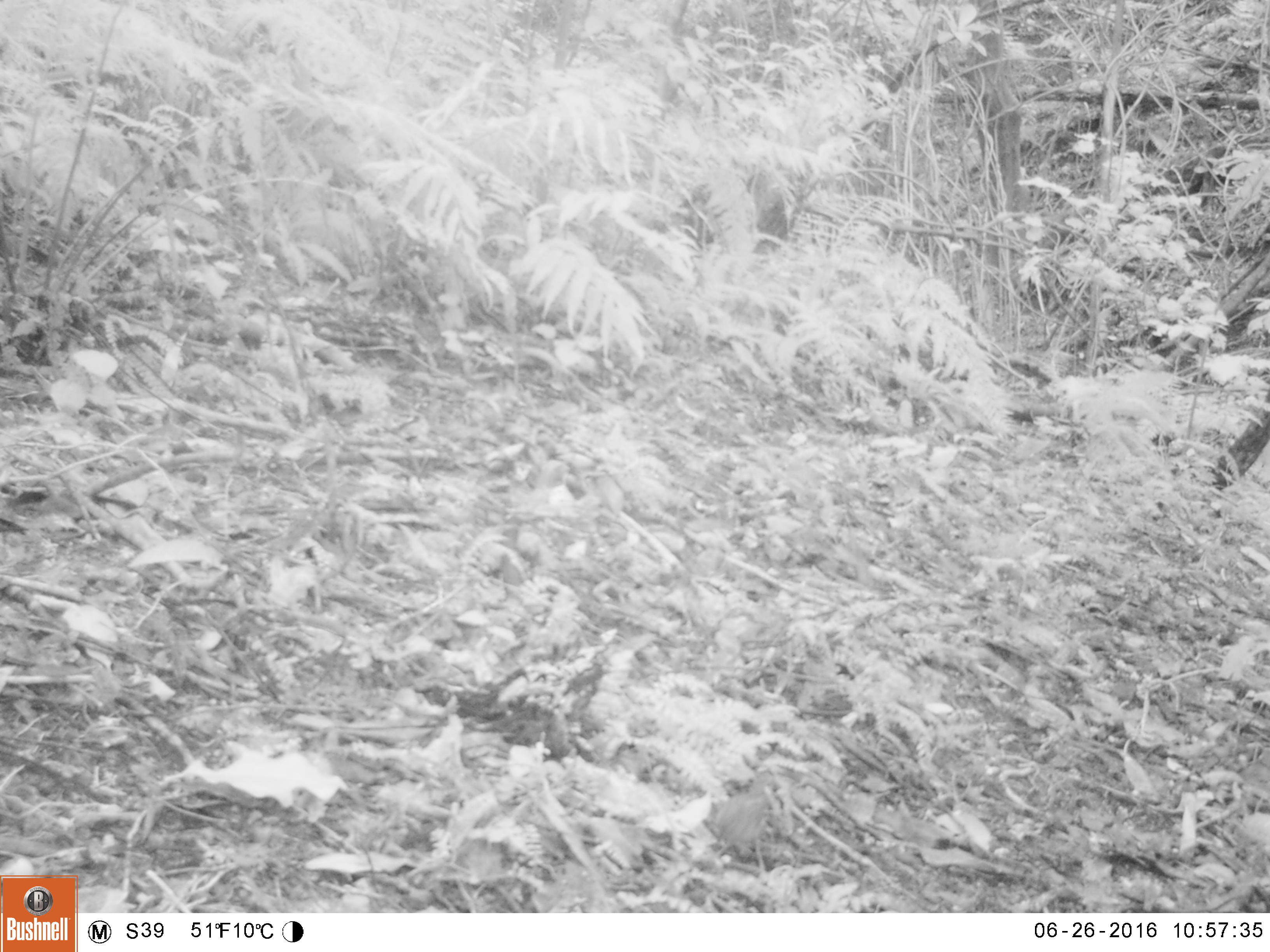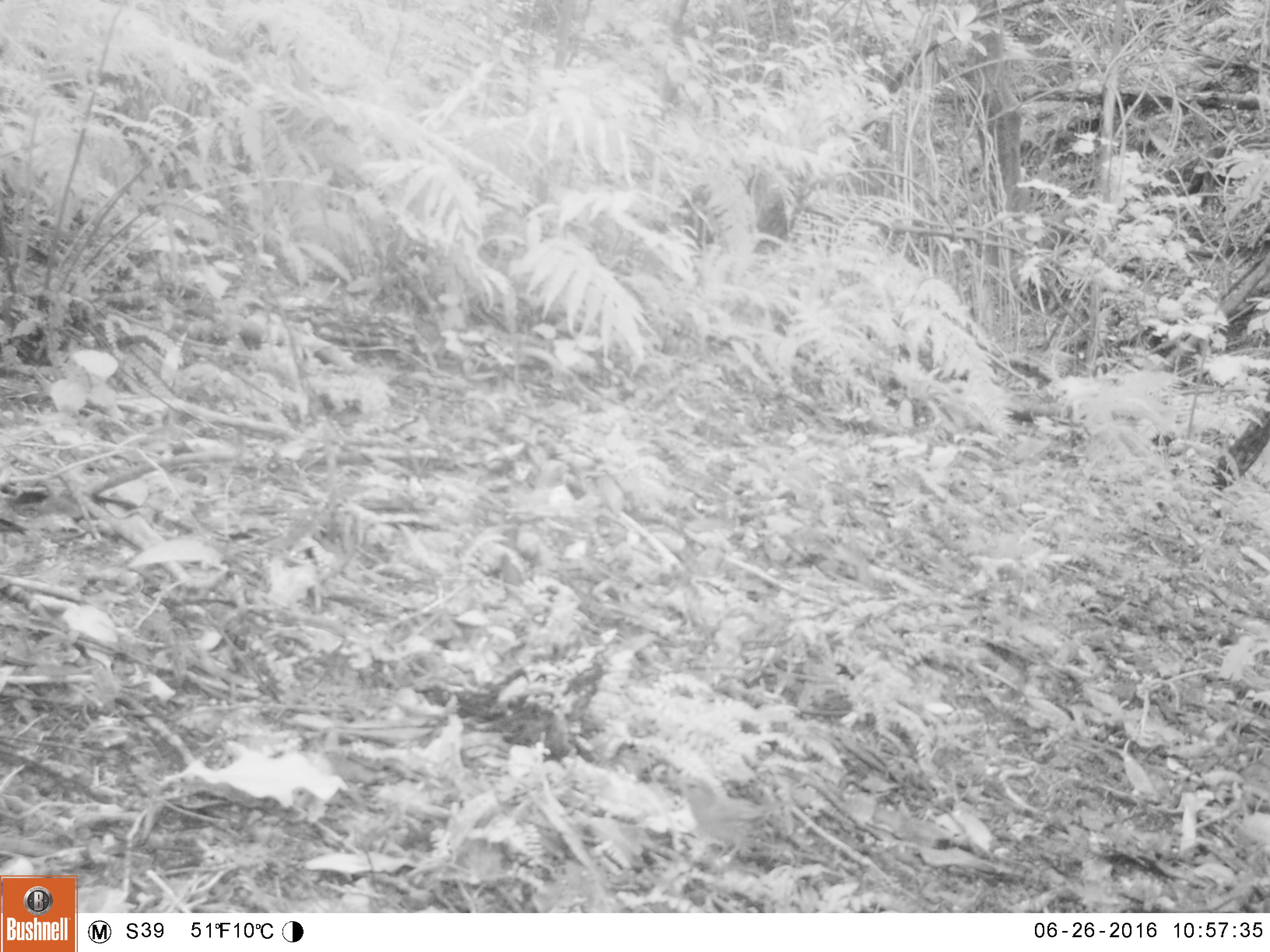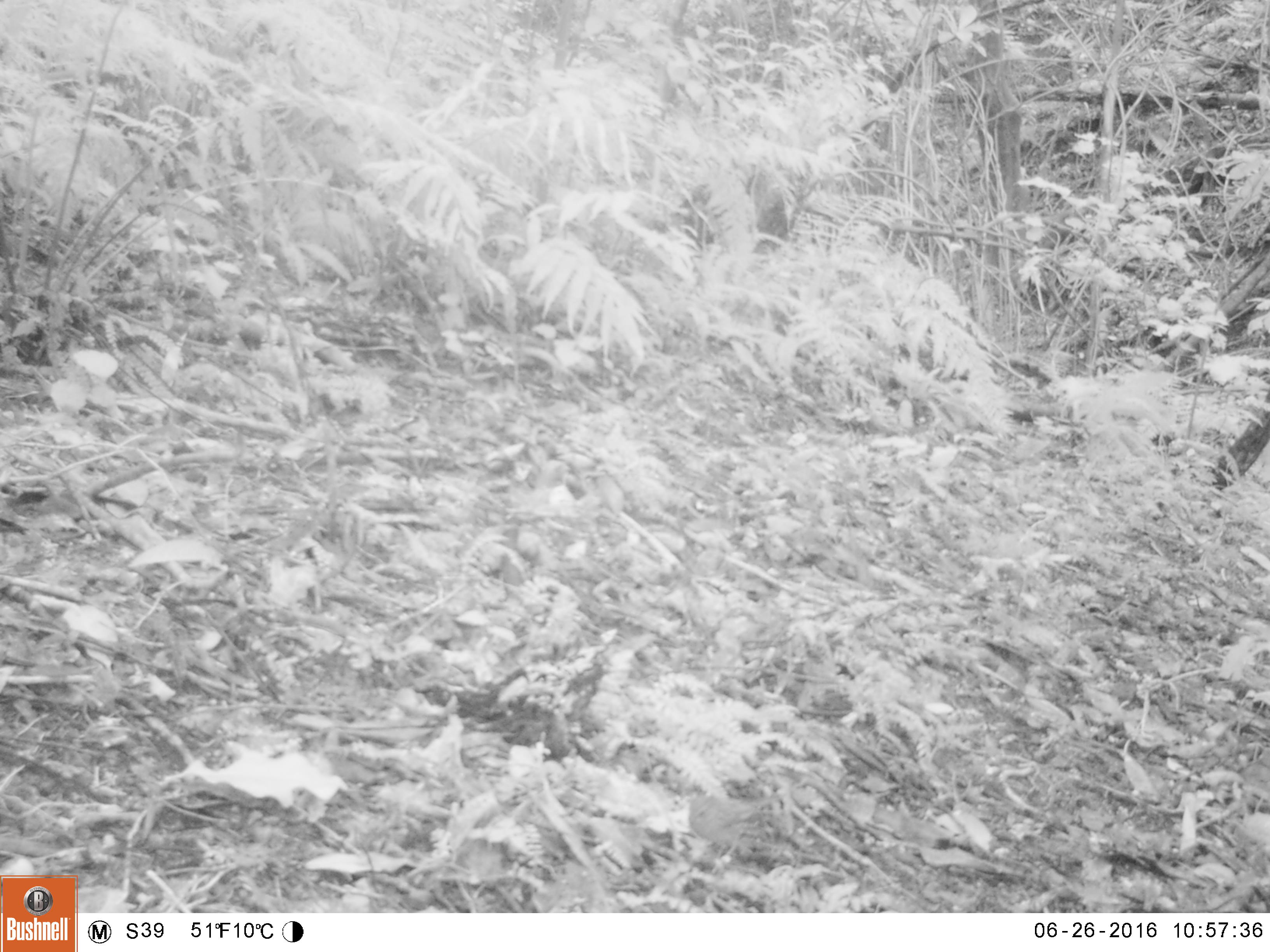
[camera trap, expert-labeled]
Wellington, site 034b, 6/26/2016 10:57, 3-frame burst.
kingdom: Animalia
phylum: Chordata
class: Aves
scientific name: Aves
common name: bird